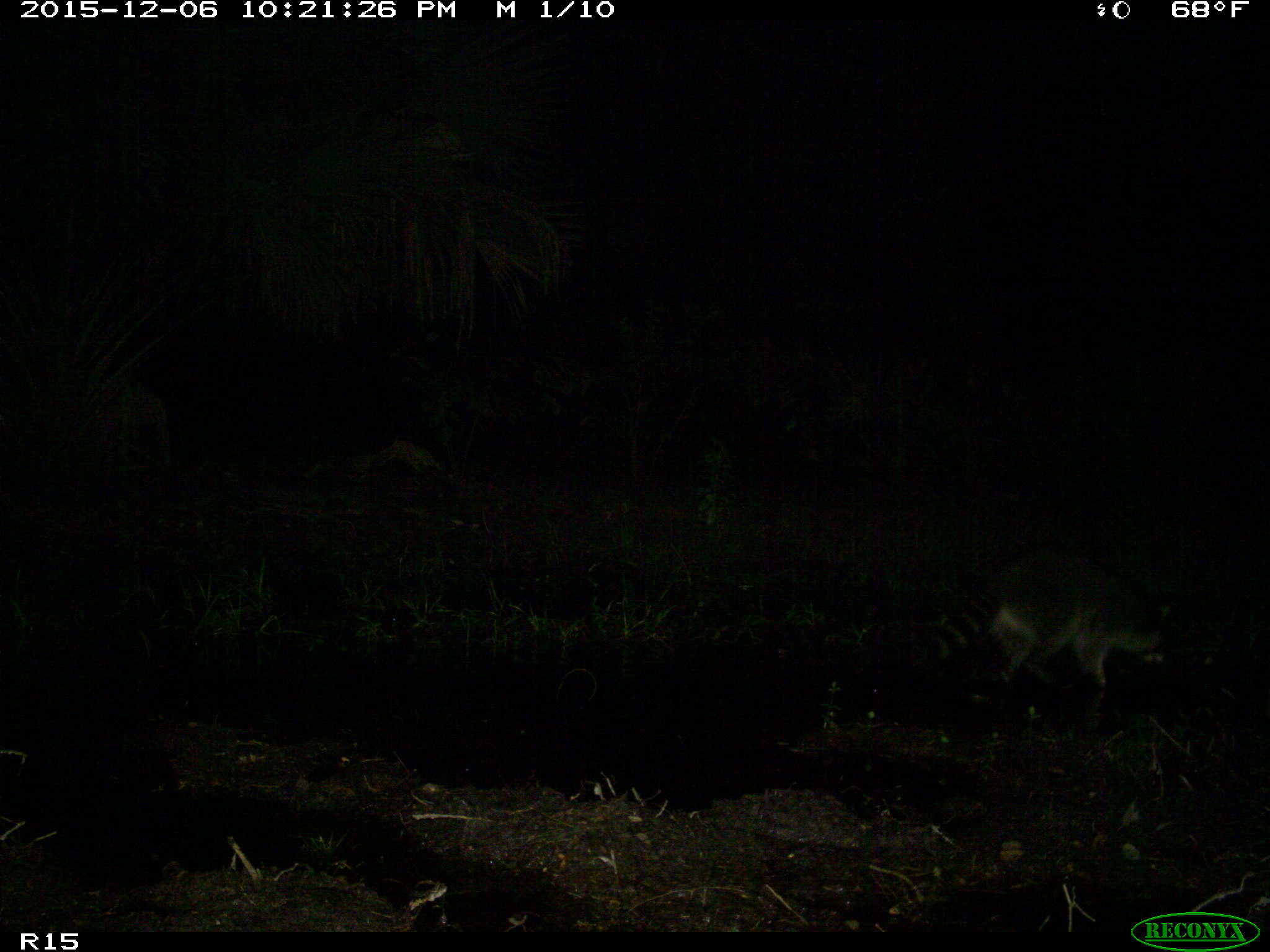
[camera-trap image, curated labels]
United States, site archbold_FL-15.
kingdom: Animalia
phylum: Chordata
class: Mammalia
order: Carnivora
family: Procyonidae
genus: Procyon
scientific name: Procyon lotor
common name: common raccoon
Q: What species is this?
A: Procyon lotor (common raccoon).